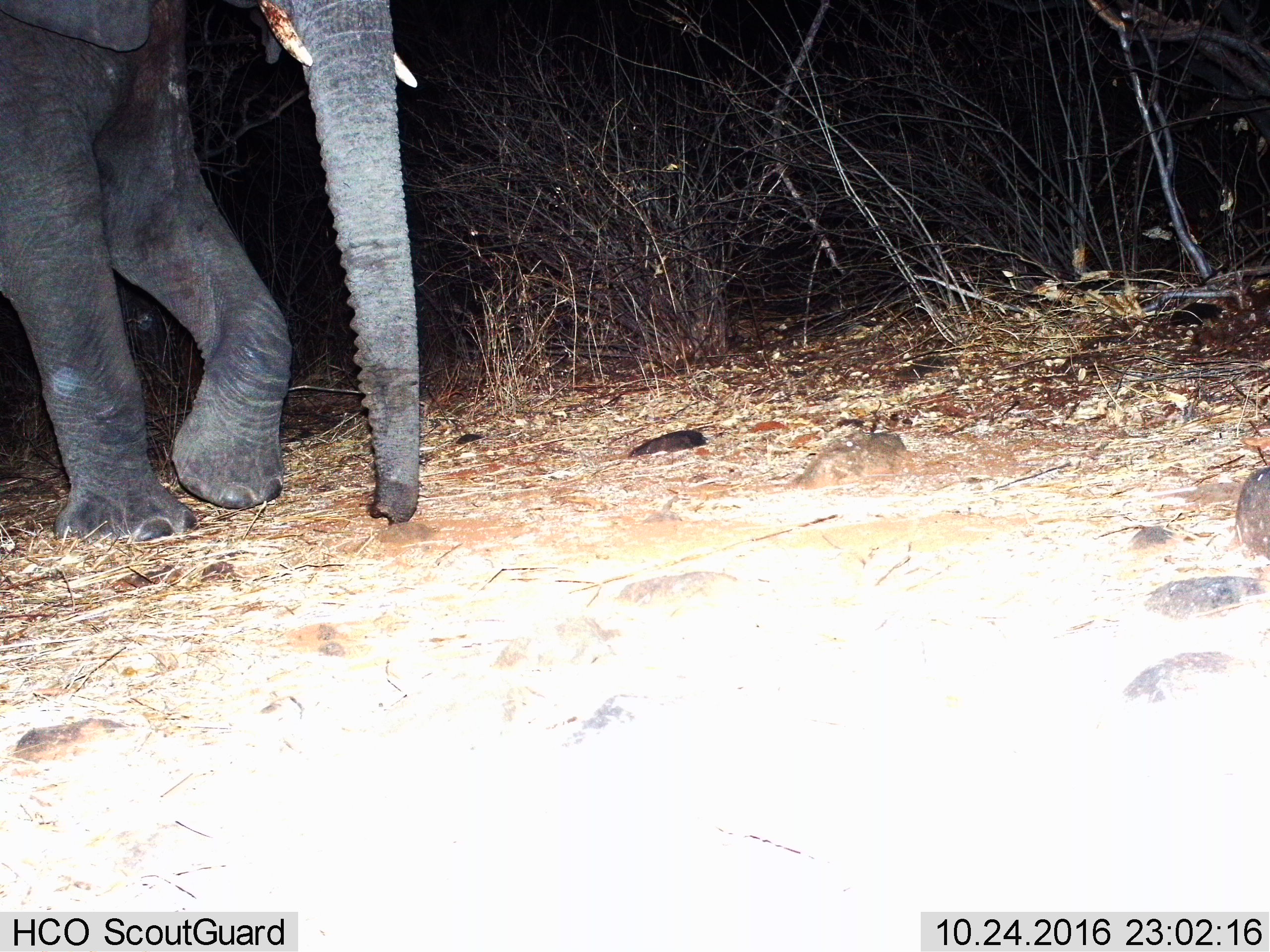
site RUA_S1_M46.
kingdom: Animalia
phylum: Chordata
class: Mammalia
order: Proboscidea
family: Elephantidae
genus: Loxodonta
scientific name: Loxodonta africana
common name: african bush elephant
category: elephant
Elephant (african bush elephant) (Loxodonta africana), count 1. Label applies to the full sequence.